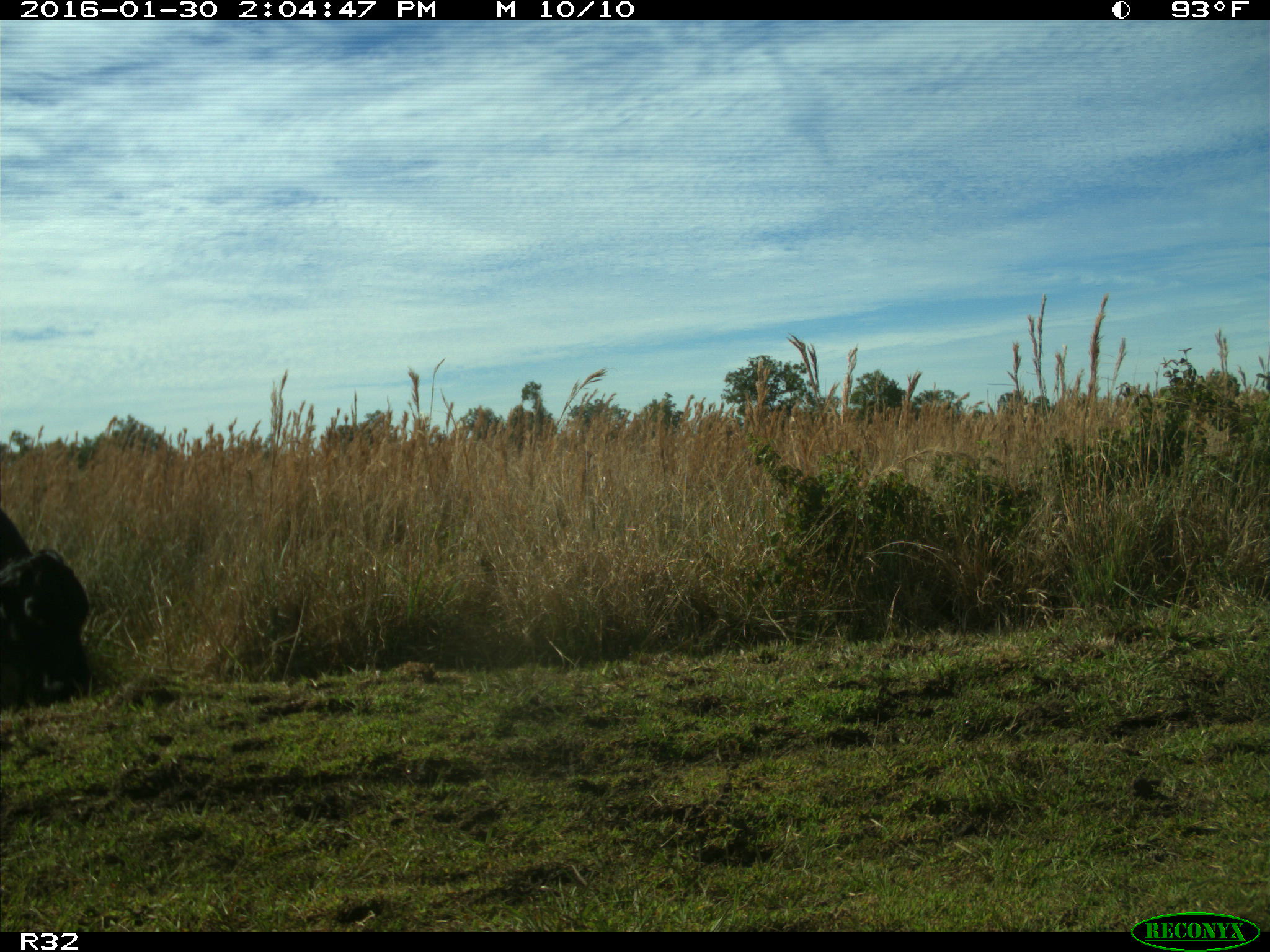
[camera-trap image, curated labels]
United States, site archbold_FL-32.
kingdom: Animalia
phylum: Chordata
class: Mammalia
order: Artiodactyla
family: Bovidae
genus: Bos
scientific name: Bos taurus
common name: domestic cow